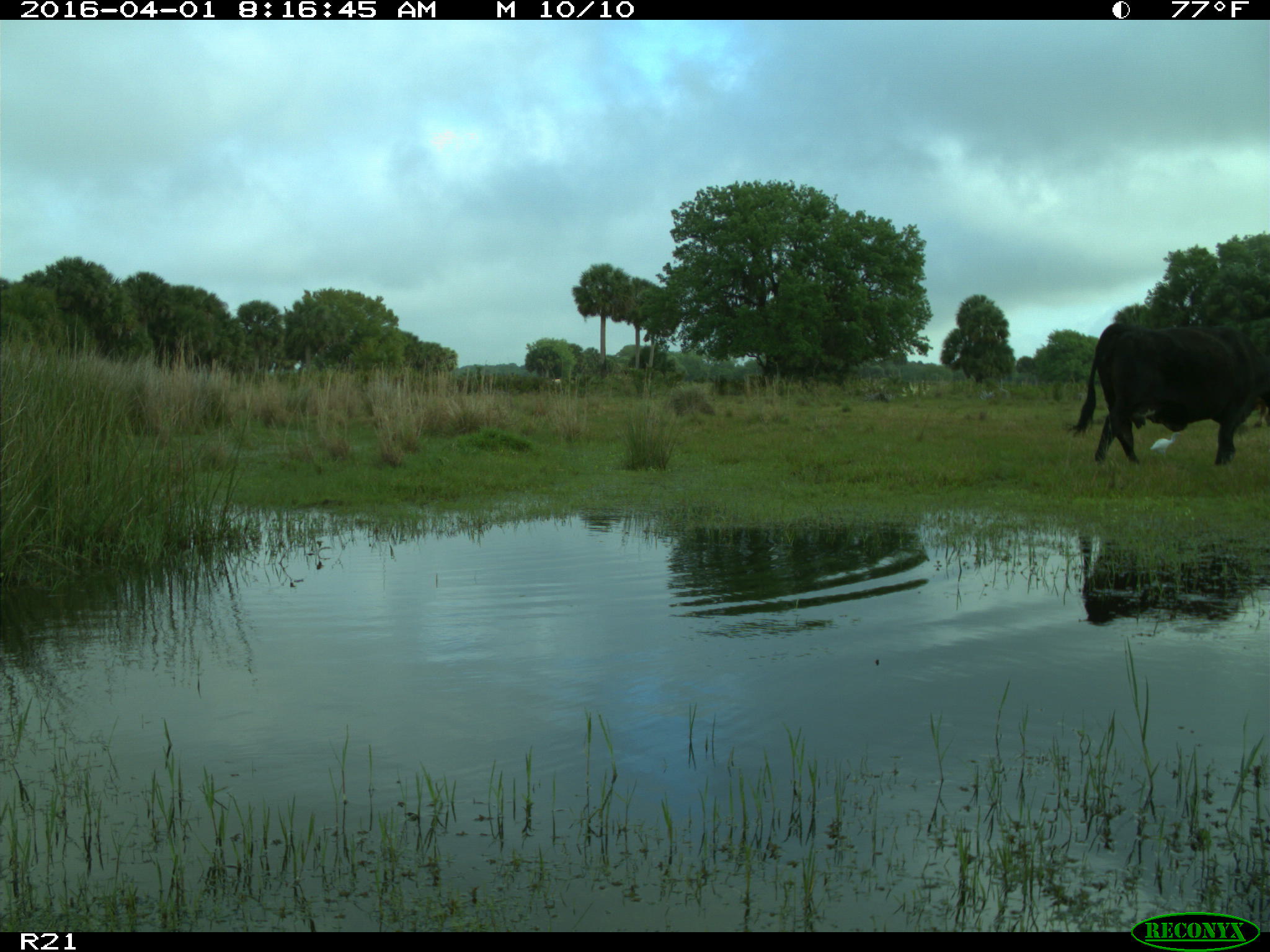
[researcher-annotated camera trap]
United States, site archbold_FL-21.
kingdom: Animalia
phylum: Chordata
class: Mammalia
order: Artiodactyla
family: Bovidae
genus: Bos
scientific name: Bos taurus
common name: domestic cow